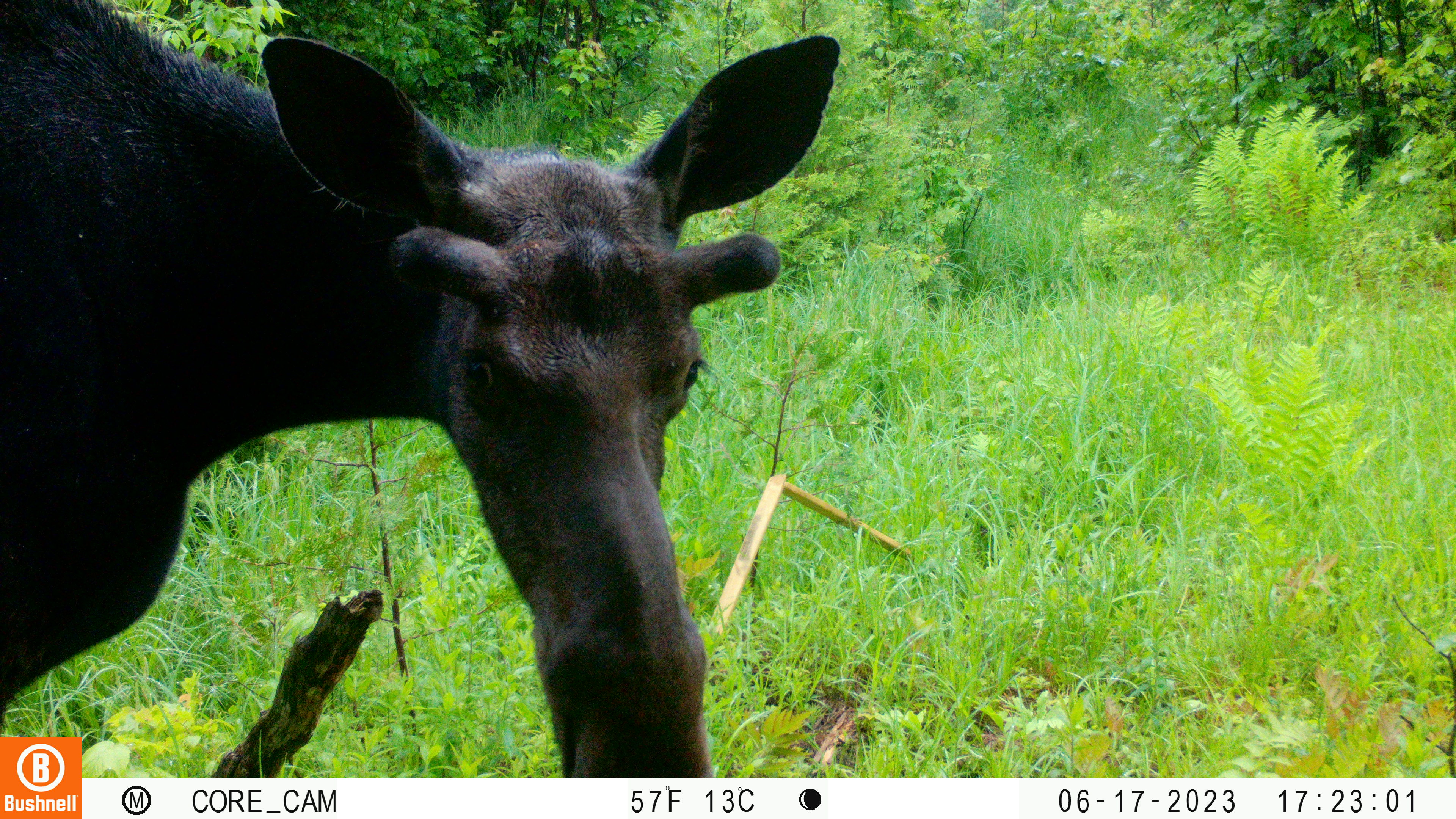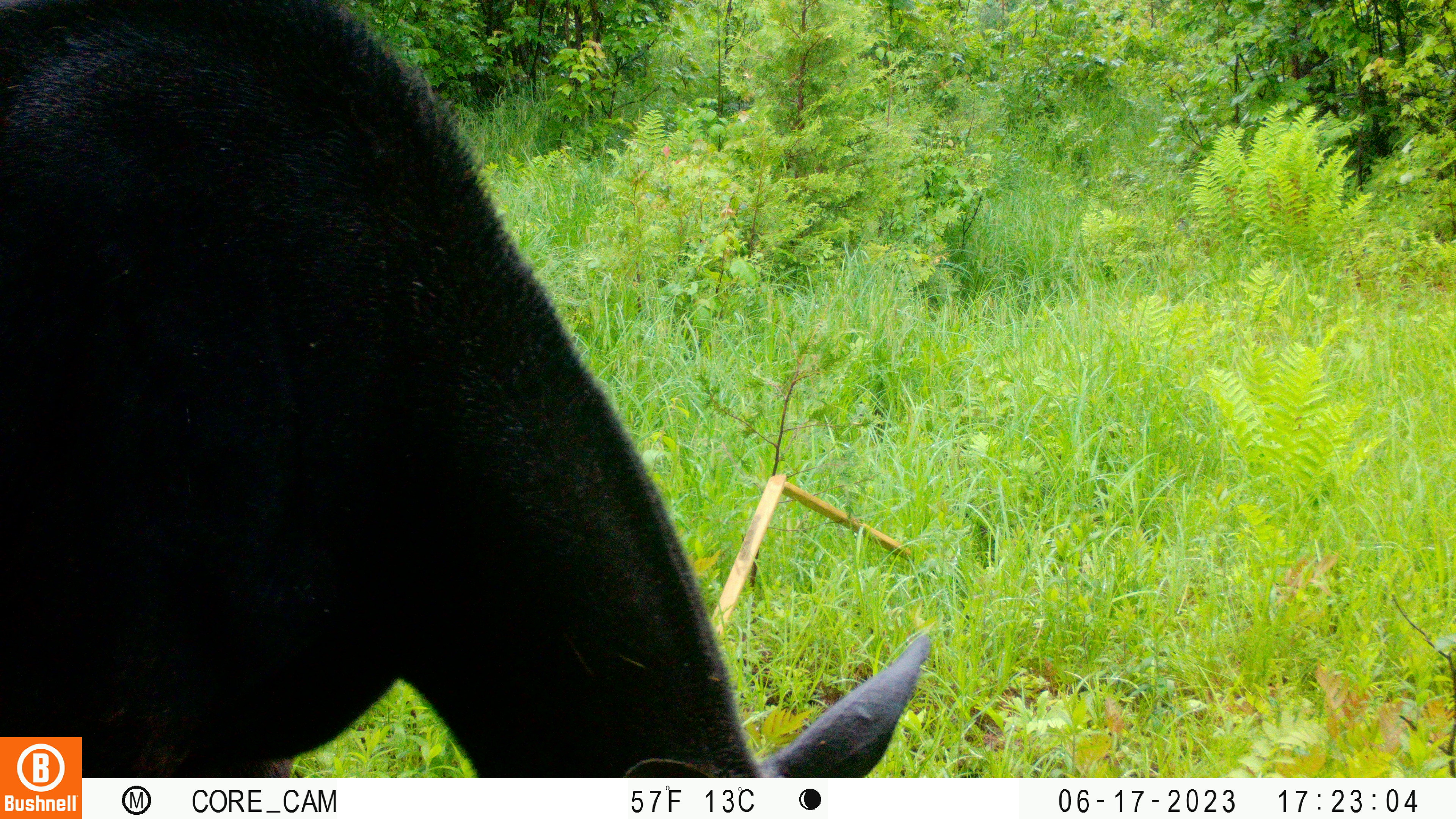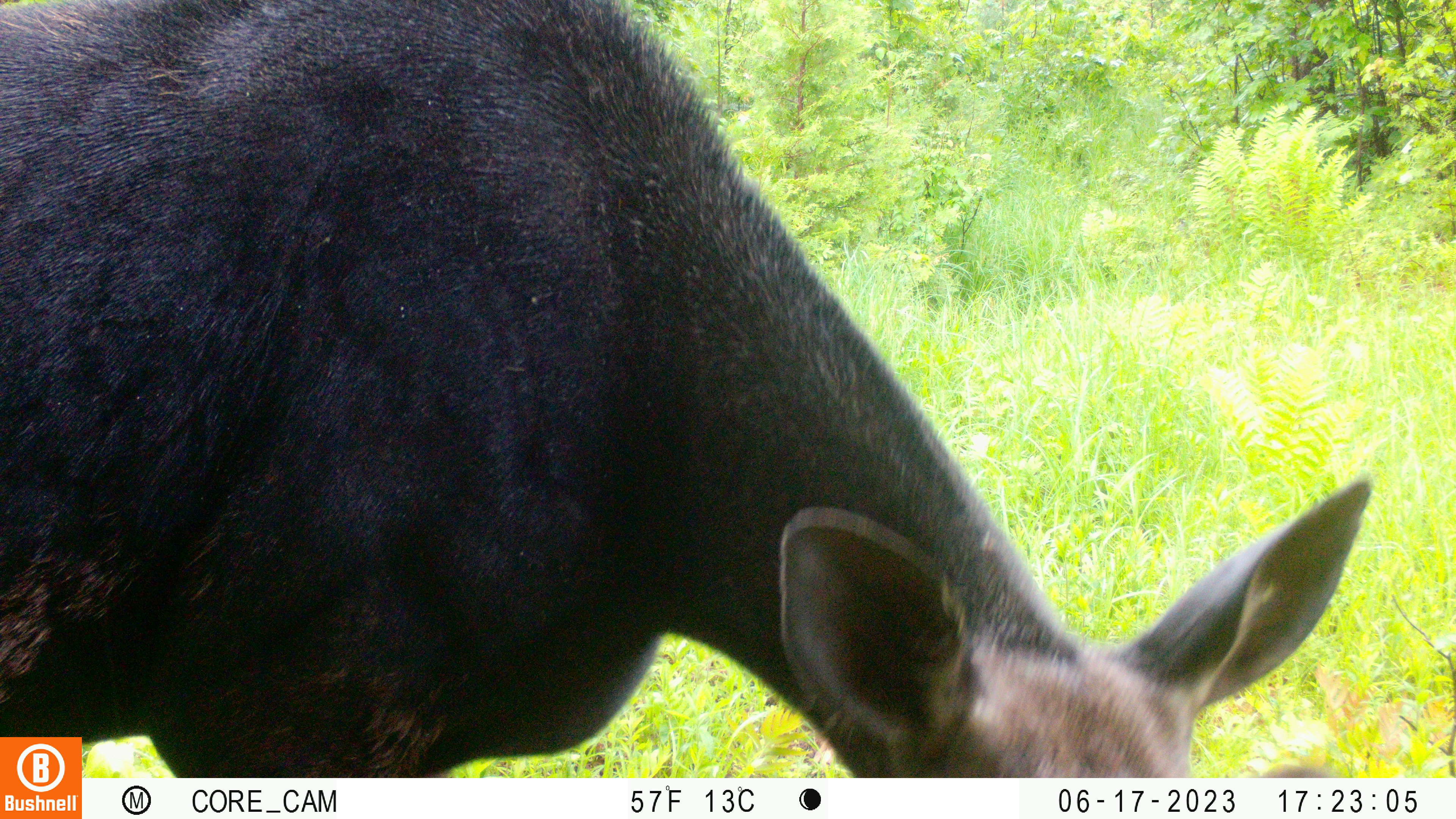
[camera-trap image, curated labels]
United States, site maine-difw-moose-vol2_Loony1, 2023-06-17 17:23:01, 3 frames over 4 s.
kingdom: Animalia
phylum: Chordata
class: Mammalia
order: Artiodactyla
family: Cervidae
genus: Alces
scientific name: Alces alces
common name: moose